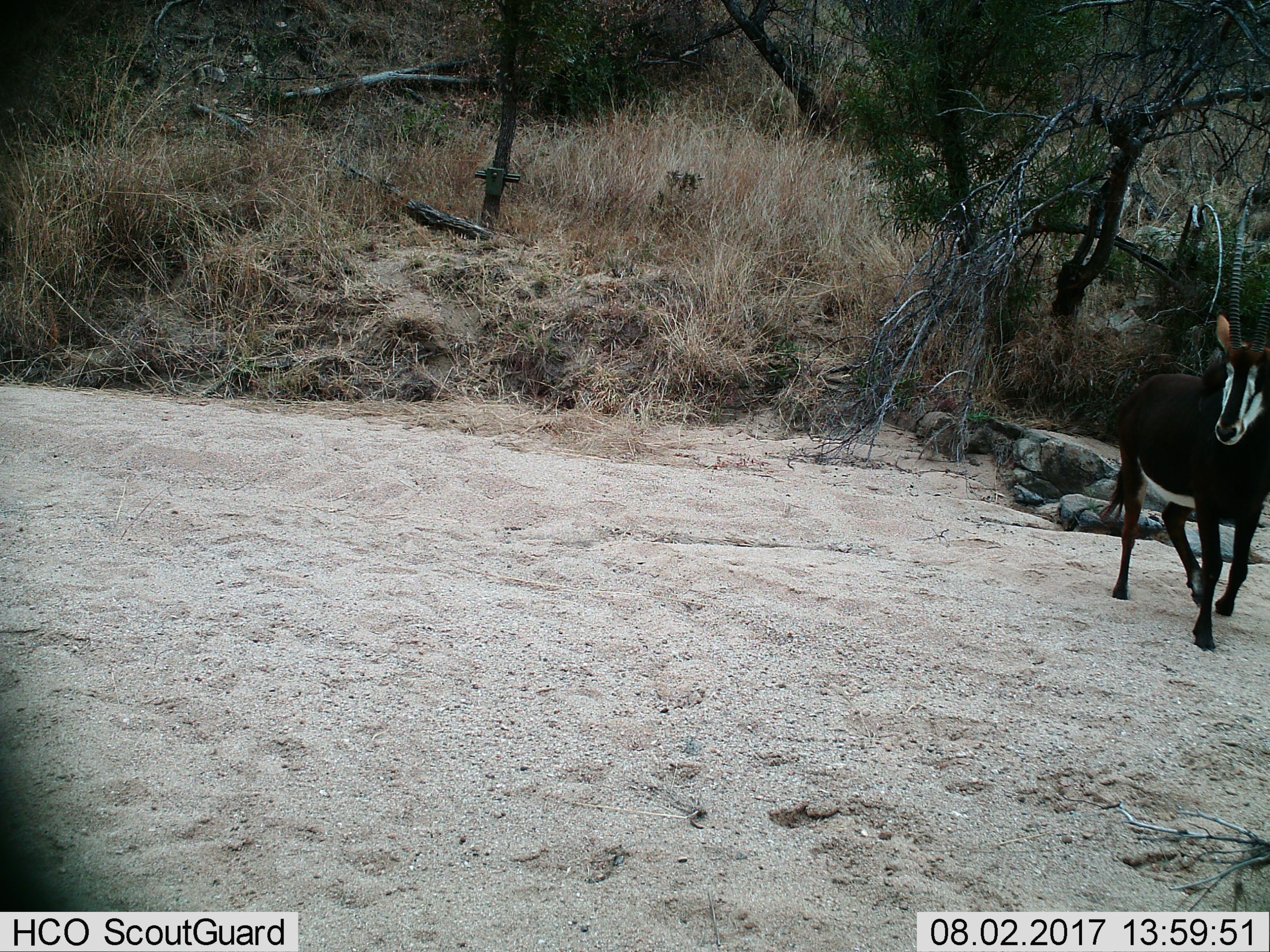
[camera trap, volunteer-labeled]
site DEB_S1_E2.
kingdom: Animalia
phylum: Chordata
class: Mammalia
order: Artiodactyla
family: Bovidae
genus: Hippotragus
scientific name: Hippotragus niger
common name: sable antelope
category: sable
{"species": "sable (sable antelope) (Hippotragus niger)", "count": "1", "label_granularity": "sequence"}